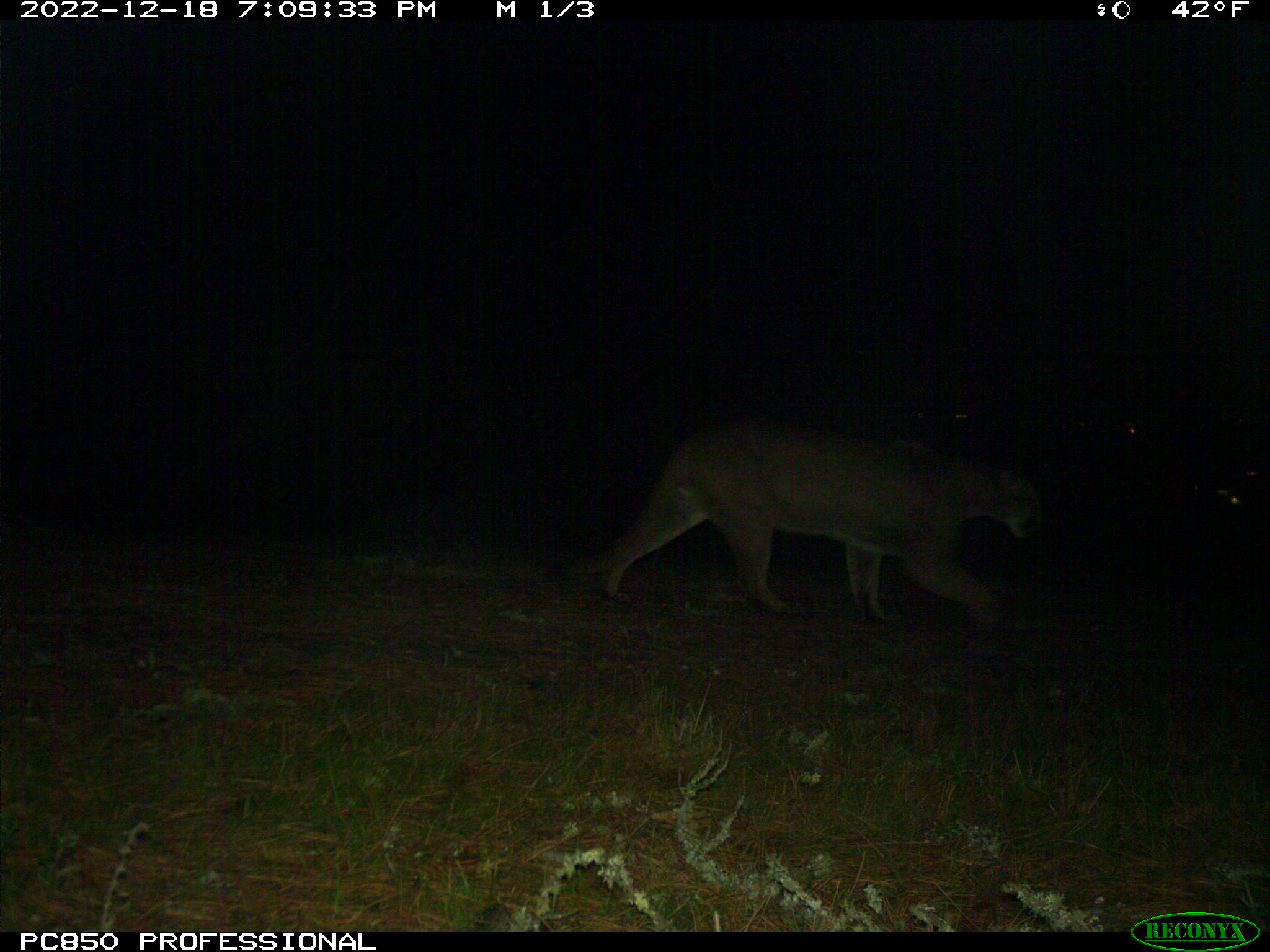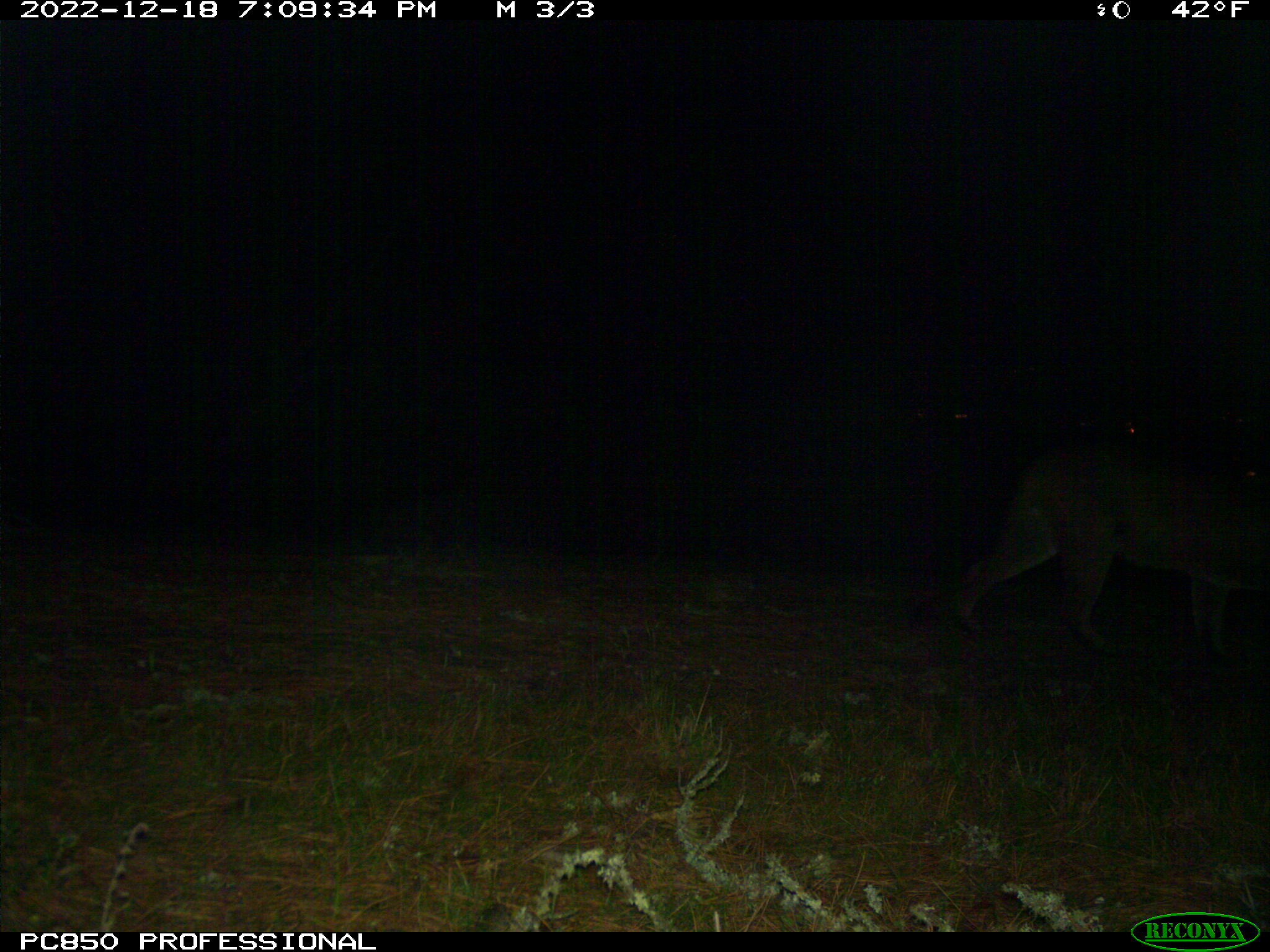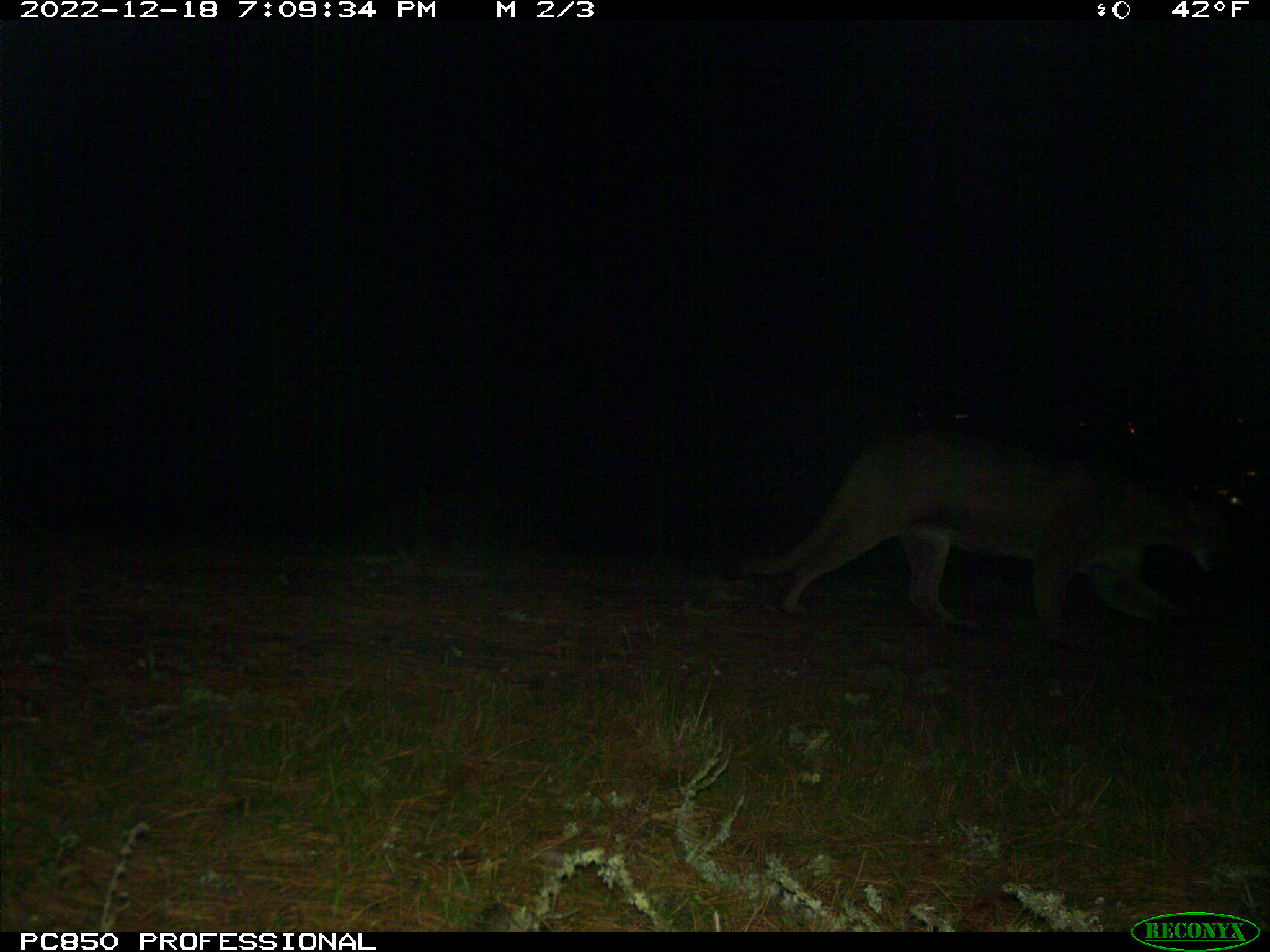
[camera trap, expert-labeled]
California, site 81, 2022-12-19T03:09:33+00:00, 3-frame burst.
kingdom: Animalia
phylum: Chordata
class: Mammalia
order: Carnivora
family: Felidae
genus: Puma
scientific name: Puma concolor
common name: puma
Puma (Puma concolor).